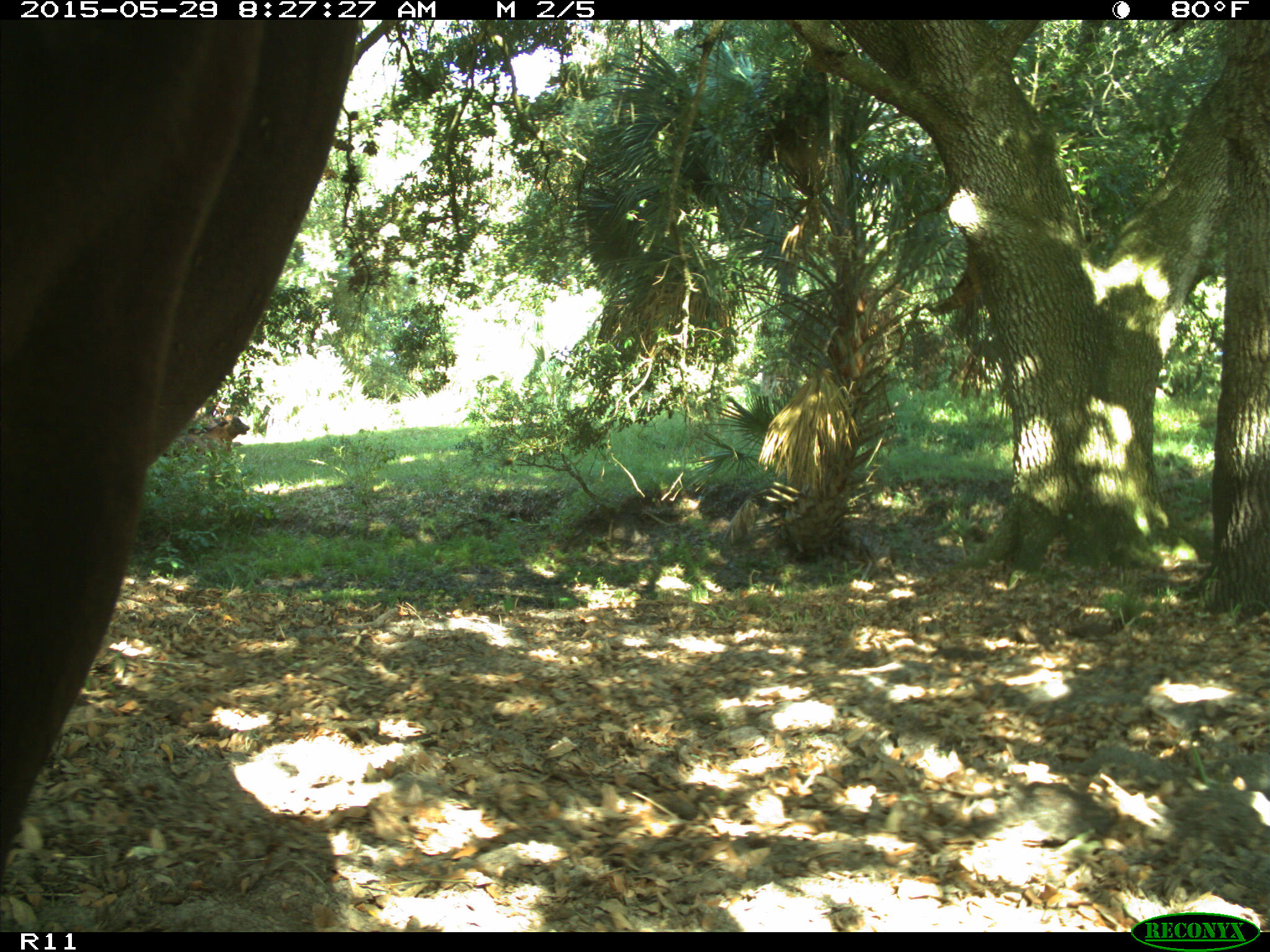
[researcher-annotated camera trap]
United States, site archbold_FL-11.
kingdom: Animalia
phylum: Chordata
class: Mammalia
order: Artiodactyla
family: Bovidae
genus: Bos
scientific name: Bos taurus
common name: domestic cow